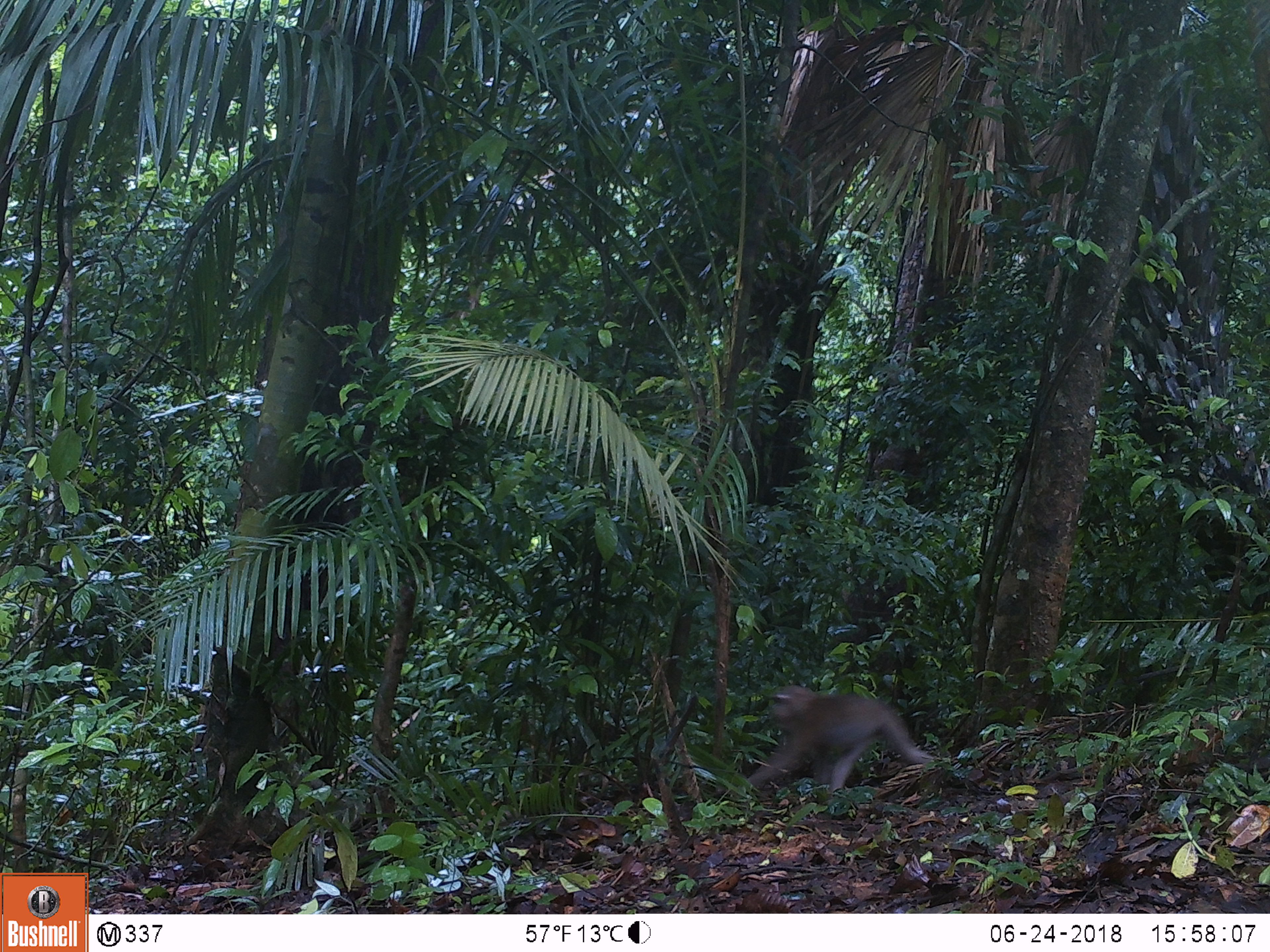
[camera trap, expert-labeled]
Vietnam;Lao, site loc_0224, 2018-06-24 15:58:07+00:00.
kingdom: Animalia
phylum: Chordata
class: Mammalia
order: Primates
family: Cercopithecidae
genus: Macaca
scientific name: Macaca nemestrina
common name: pig-tailed macaque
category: pig tailed macaque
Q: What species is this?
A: Pig tailed macaque (pig-tailed macaque) (Macaca nemestrina).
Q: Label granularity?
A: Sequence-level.